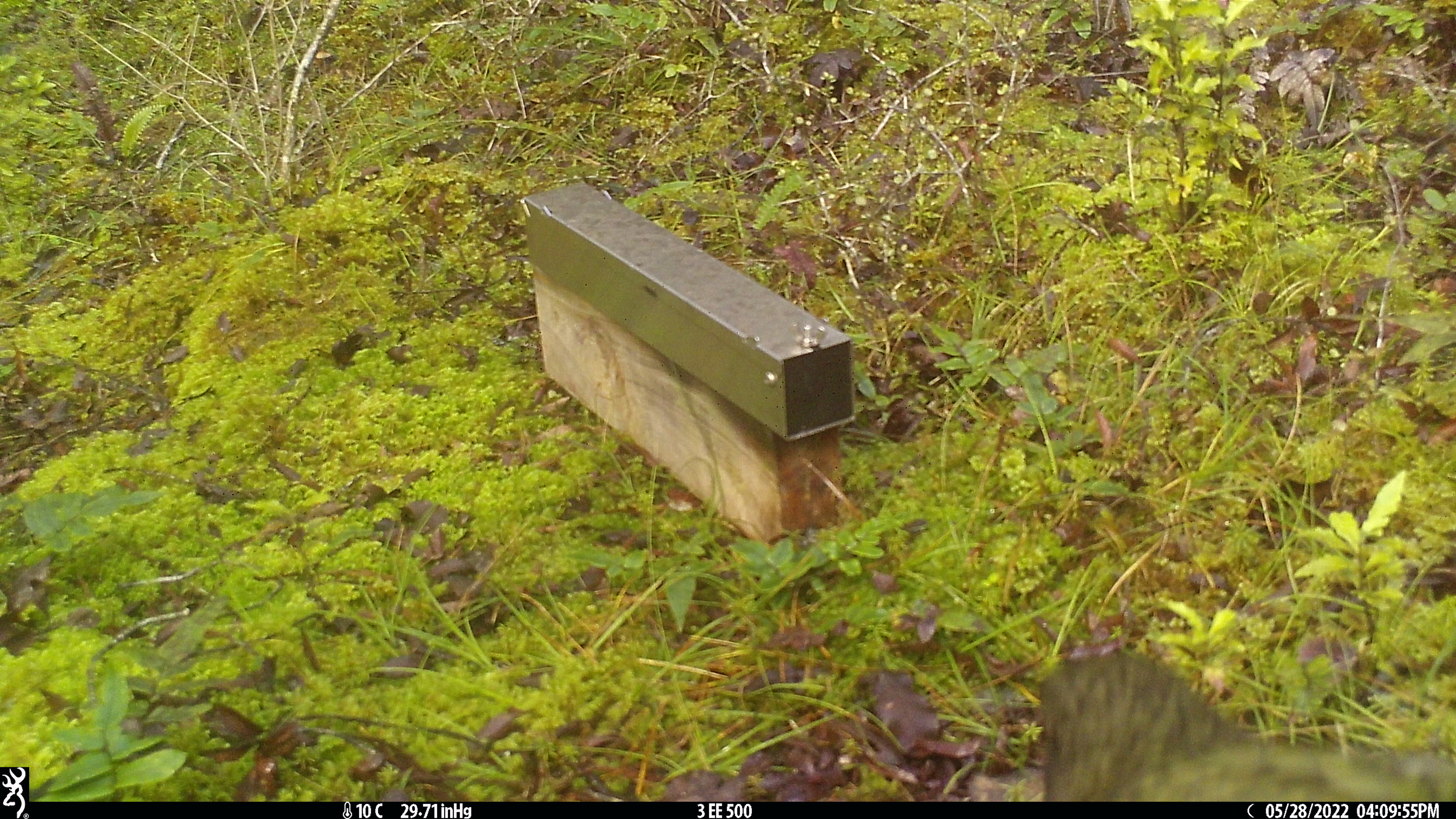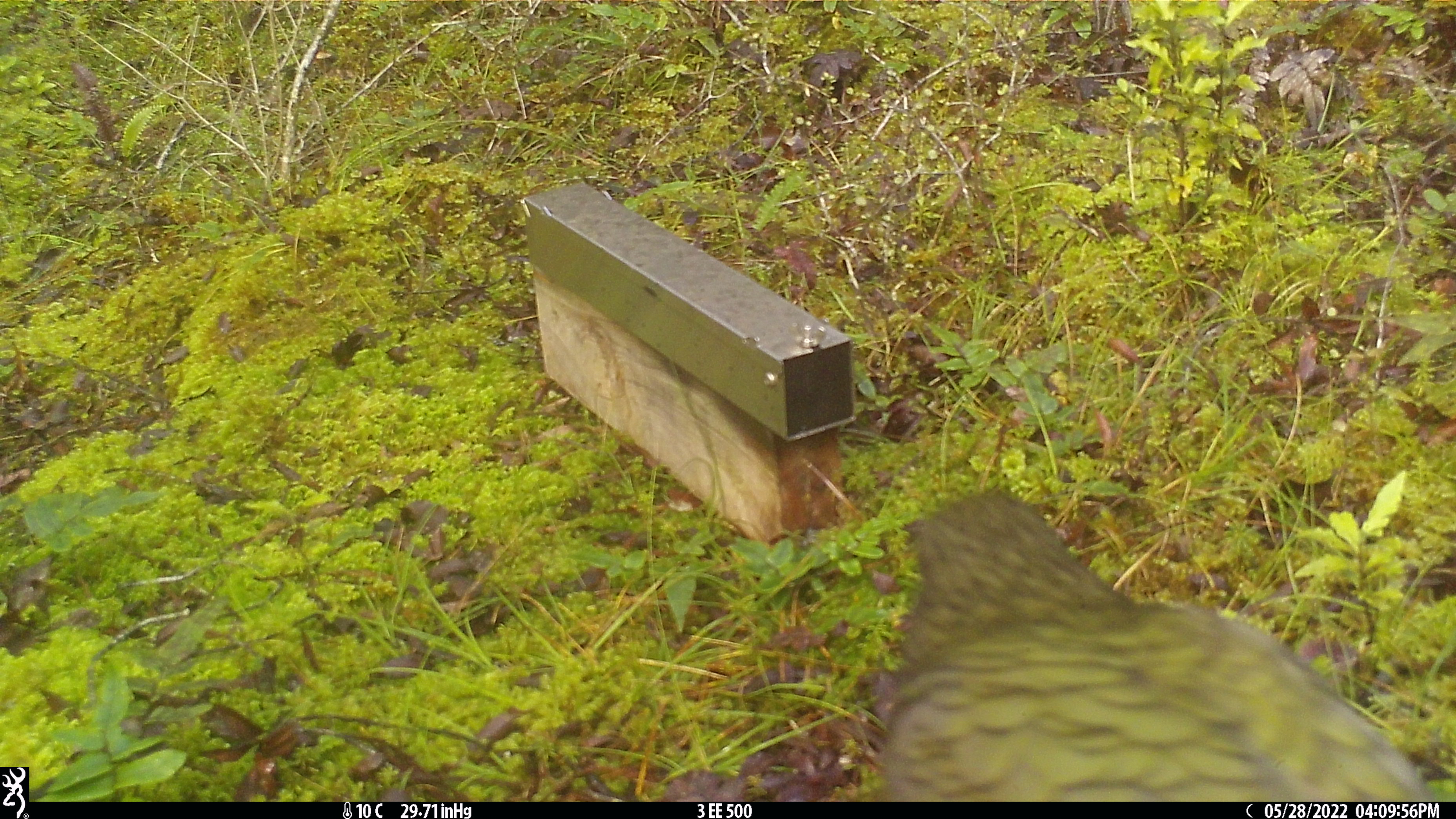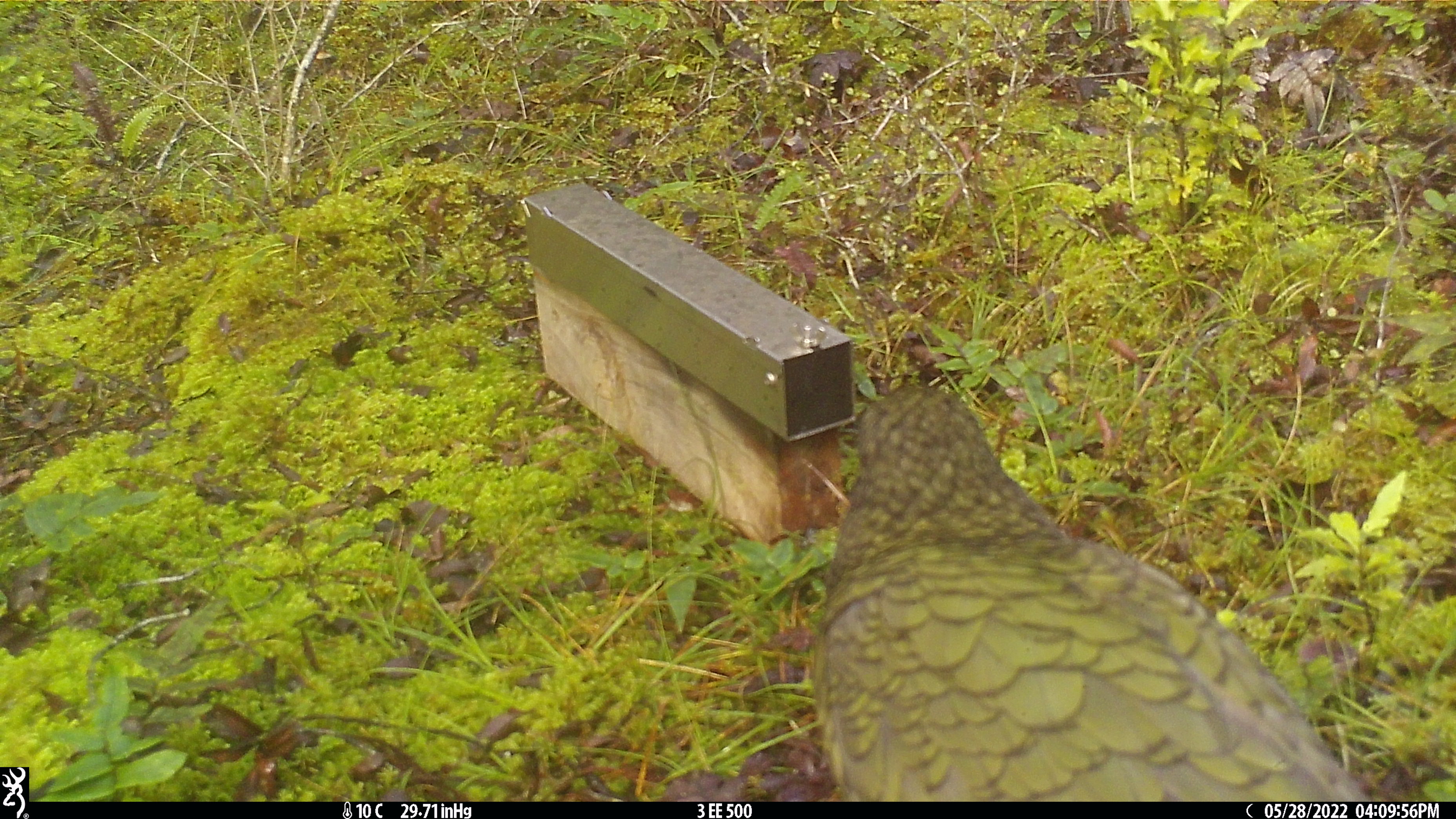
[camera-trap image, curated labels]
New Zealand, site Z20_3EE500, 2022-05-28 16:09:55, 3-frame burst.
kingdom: Animalia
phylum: Chordata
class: Aves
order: Psittaciformes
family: Strigopidae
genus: Nestor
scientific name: Nestor notabilis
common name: kea